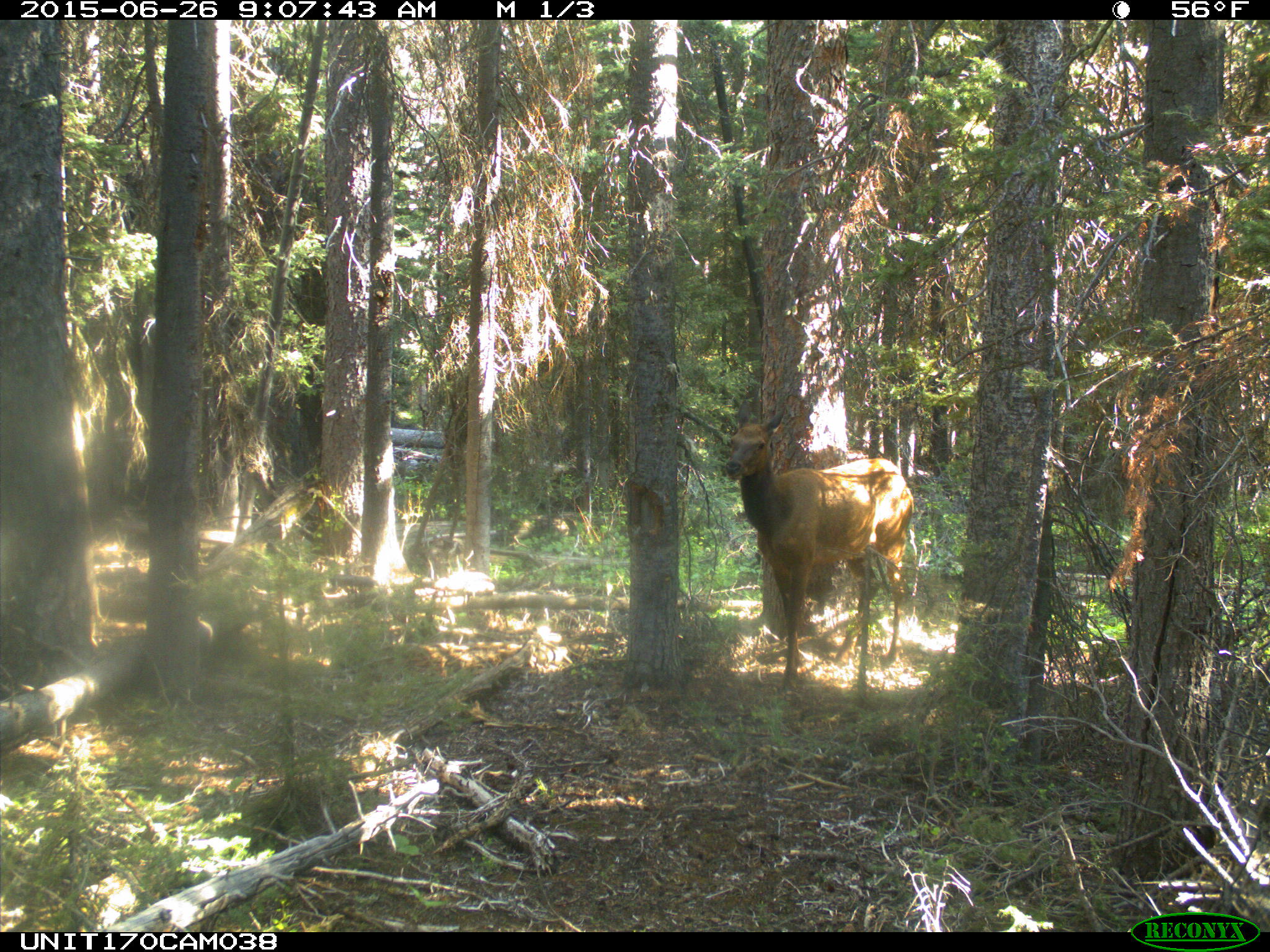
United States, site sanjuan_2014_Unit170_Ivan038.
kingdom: Animalia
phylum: Chordata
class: Mammalia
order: Artiodactyla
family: Cervidae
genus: Cervus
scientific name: Cervus elaphus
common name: red deer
Cervus elaphus (red deer).